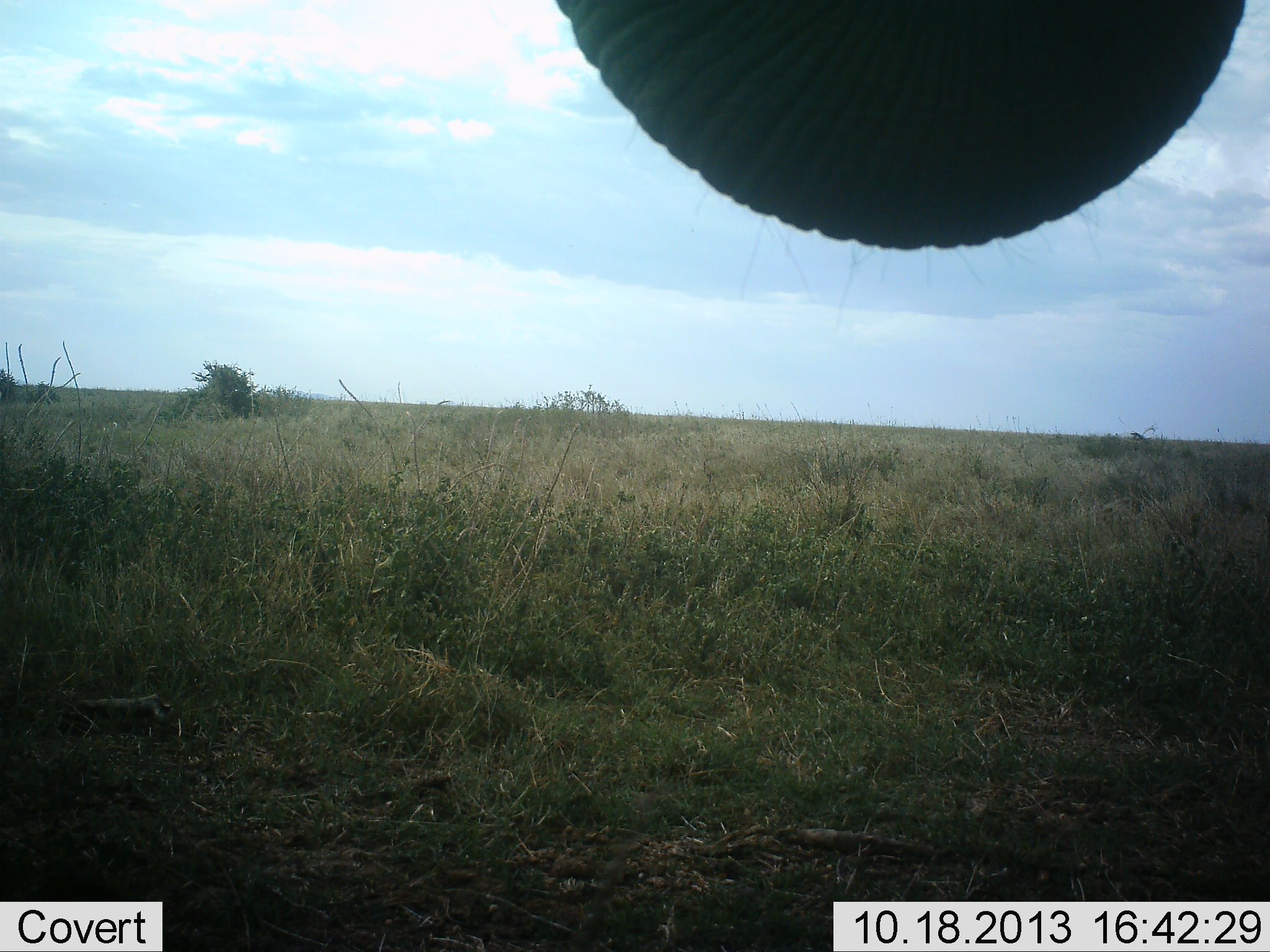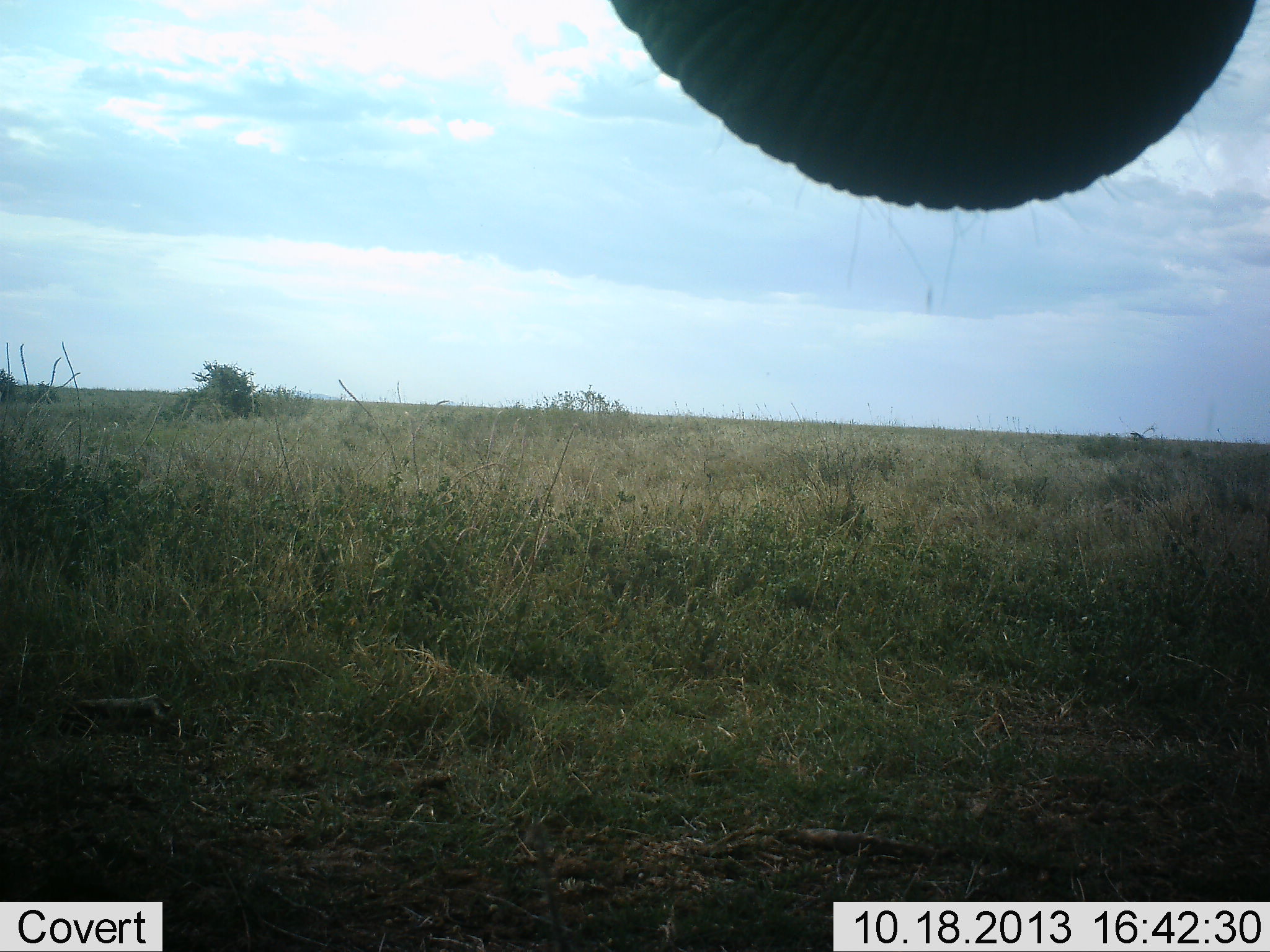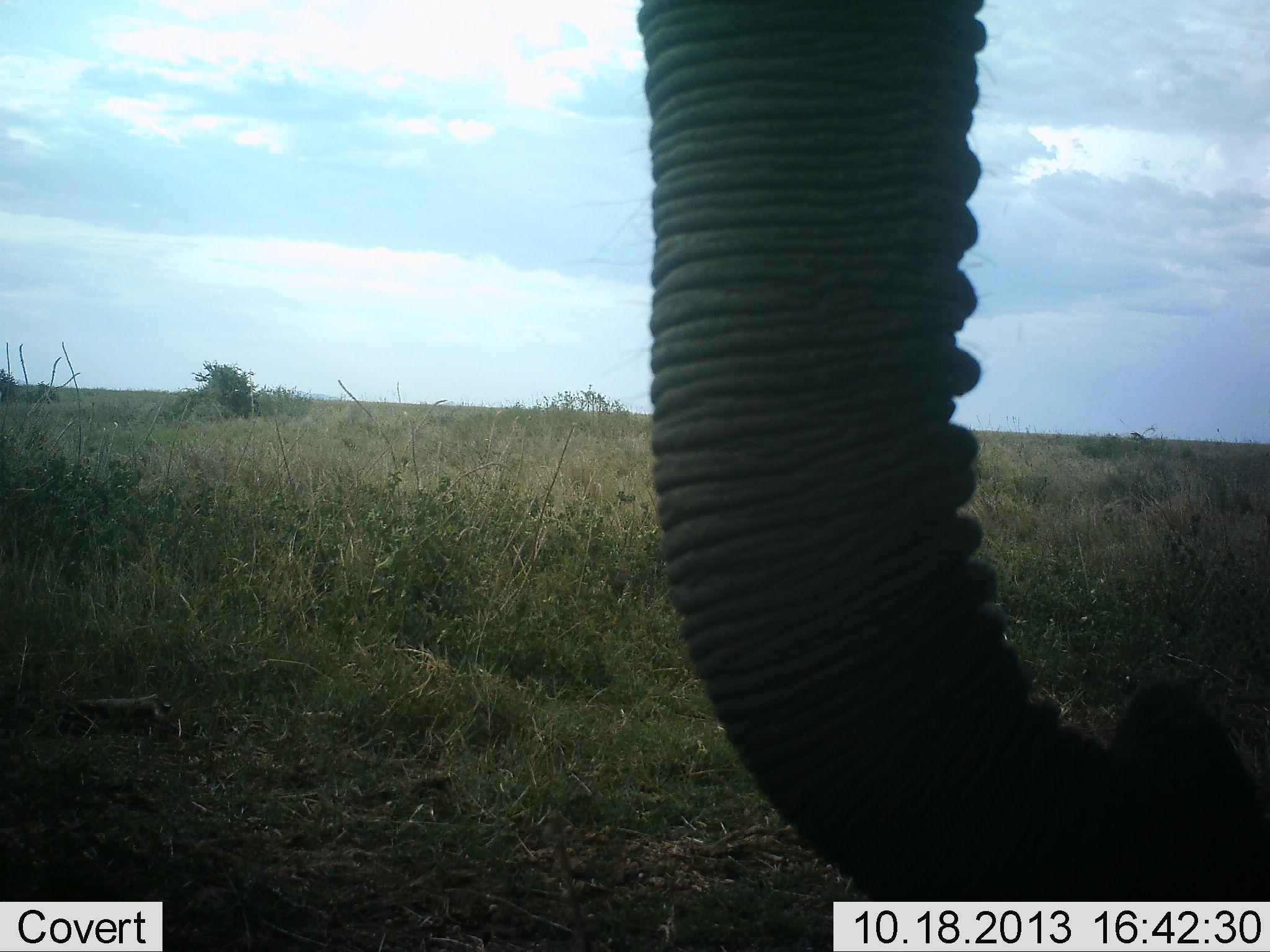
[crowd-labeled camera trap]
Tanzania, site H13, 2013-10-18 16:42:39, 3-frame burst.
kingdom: Animalia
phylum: Chordata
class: Mammalia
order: Proboscidea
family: Elephantidae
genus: Loxodonta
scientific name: Loxodonta africana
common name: african bush elephant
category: elephant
Elephant (african bush elephant) (Loxodonta africana), count 1. Behavior (volunteer vote fractions): standing 50%, resting 0%, moving 10%, interacting 0%. Young present (vote fraction): 0%. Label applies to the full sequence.